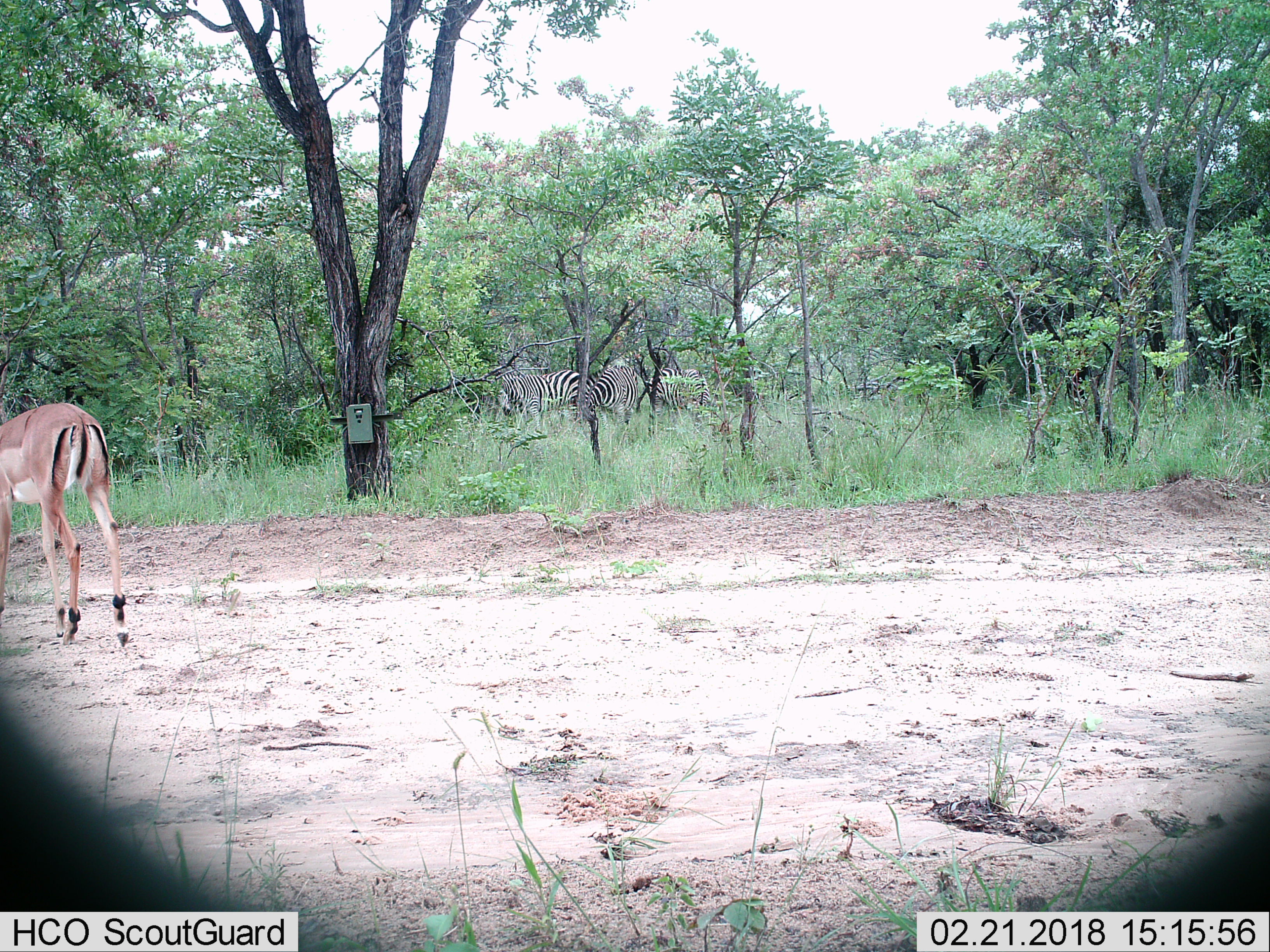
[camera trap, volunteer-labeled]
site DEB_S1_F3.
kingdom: Animalia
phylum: Chordata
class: Mammalia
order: Artiodactyla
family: Bovidae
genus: Aepyceros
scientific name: Aepyceros melampus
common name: impala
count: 1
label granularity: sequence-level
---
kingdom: Animalia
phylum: Chordata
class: Mammalia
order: Perissodactyla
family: Equidae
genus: Equus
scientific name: Equus quagga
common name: plains zebra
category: zebraplains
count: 3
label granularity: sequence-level